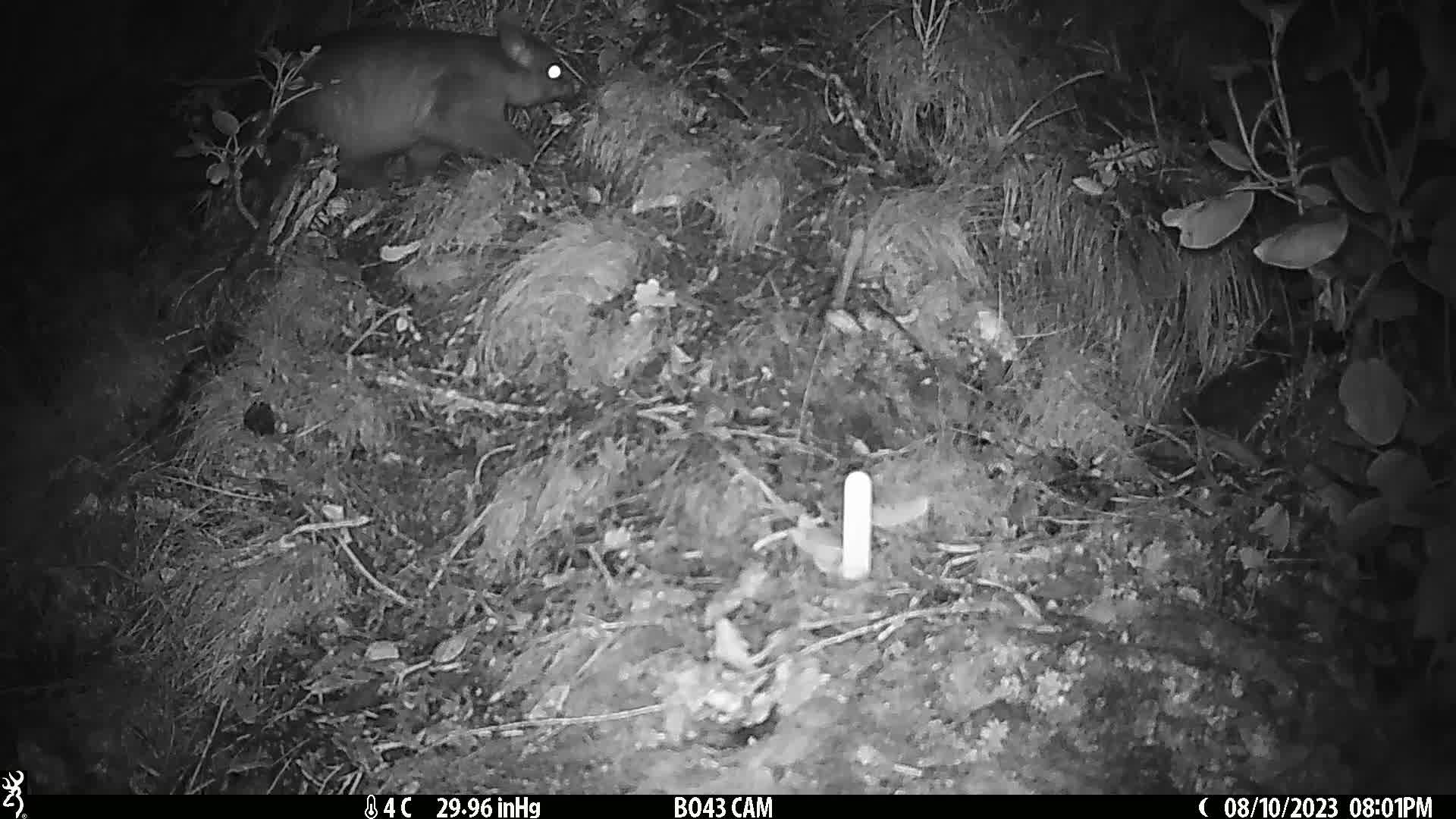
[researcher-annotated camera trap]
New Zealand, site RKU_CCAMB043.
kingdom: Animalia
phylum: Chordata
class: Mammalia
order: Diprotodontia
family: Phalangeridae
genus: Trichosurus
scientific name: Trichosurus vulpecula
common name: common brushtail possum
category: possum